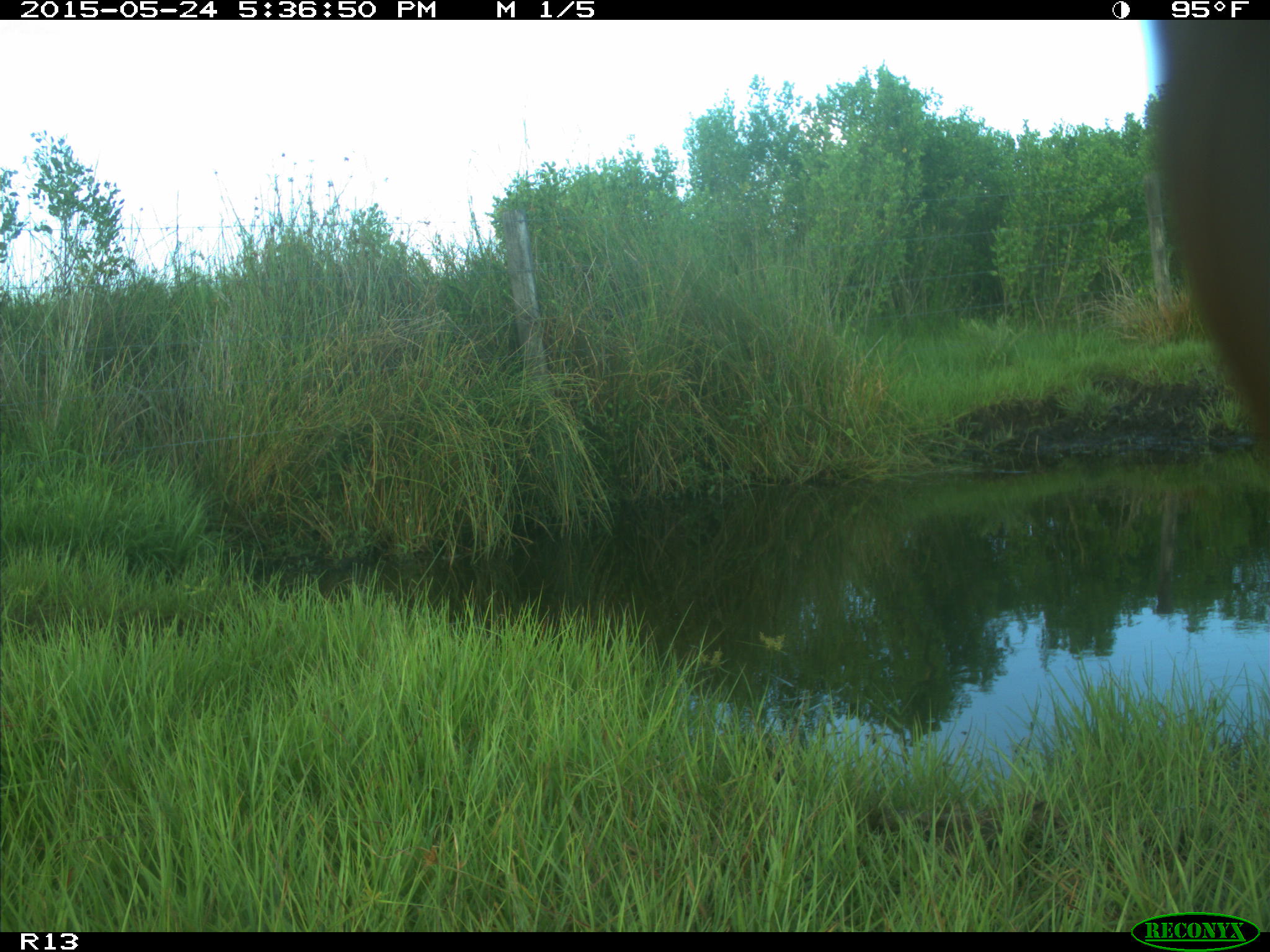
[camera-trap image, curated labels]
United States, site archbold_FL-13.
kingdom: Animalia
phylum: Chordata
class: Mammalia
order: Artiodactyla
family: Bovidae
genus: Bos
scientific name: Bos taurus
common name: domestic cow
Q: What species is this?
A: Bos taurus (domestic cow).